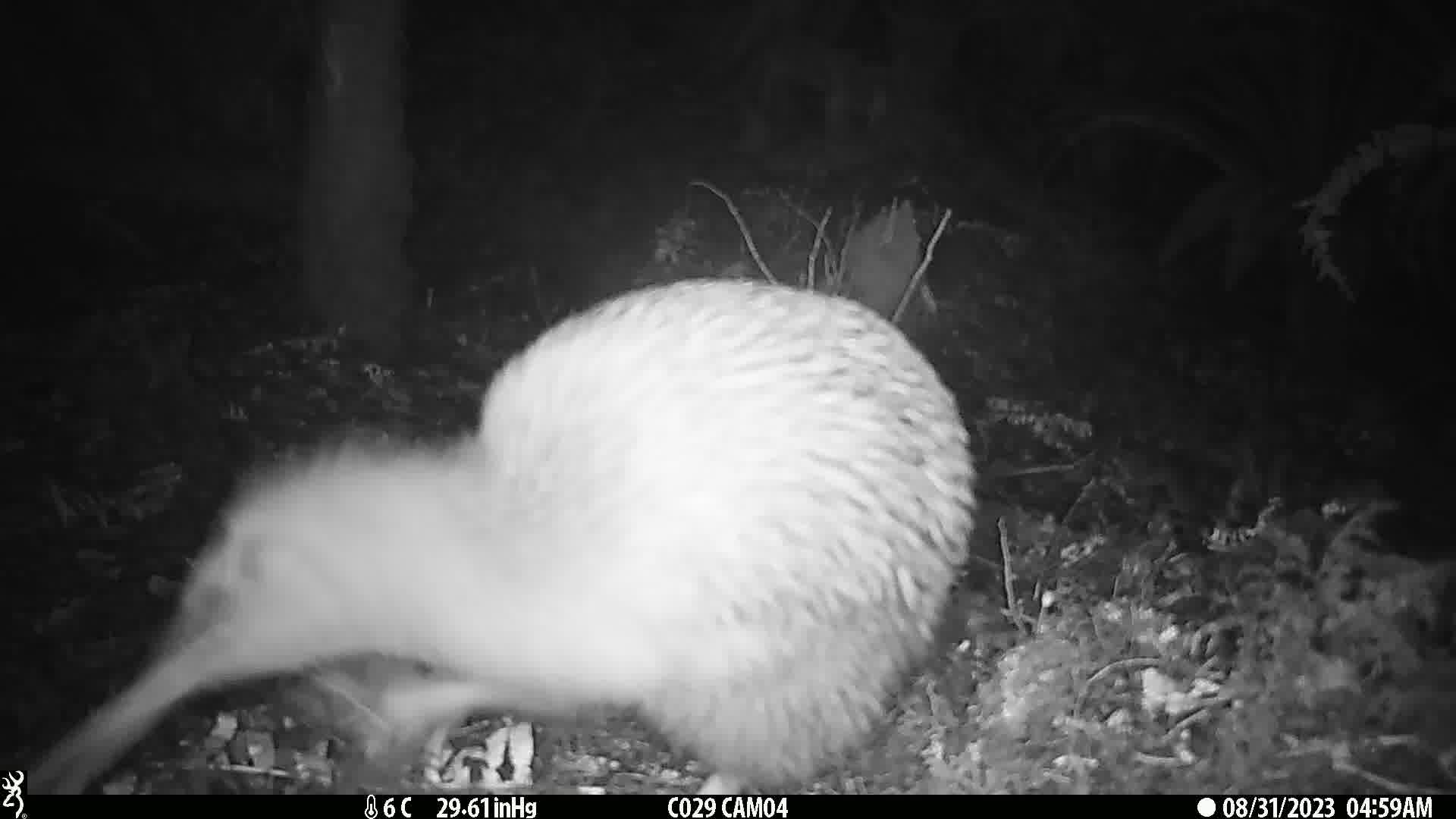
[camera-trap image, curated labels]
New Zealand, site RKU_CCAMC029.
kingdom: Animalia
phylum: Chordata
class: Aves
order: Apterygiformes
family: Apterygidae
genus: Apteryx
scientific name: Apteryx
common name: kiwi